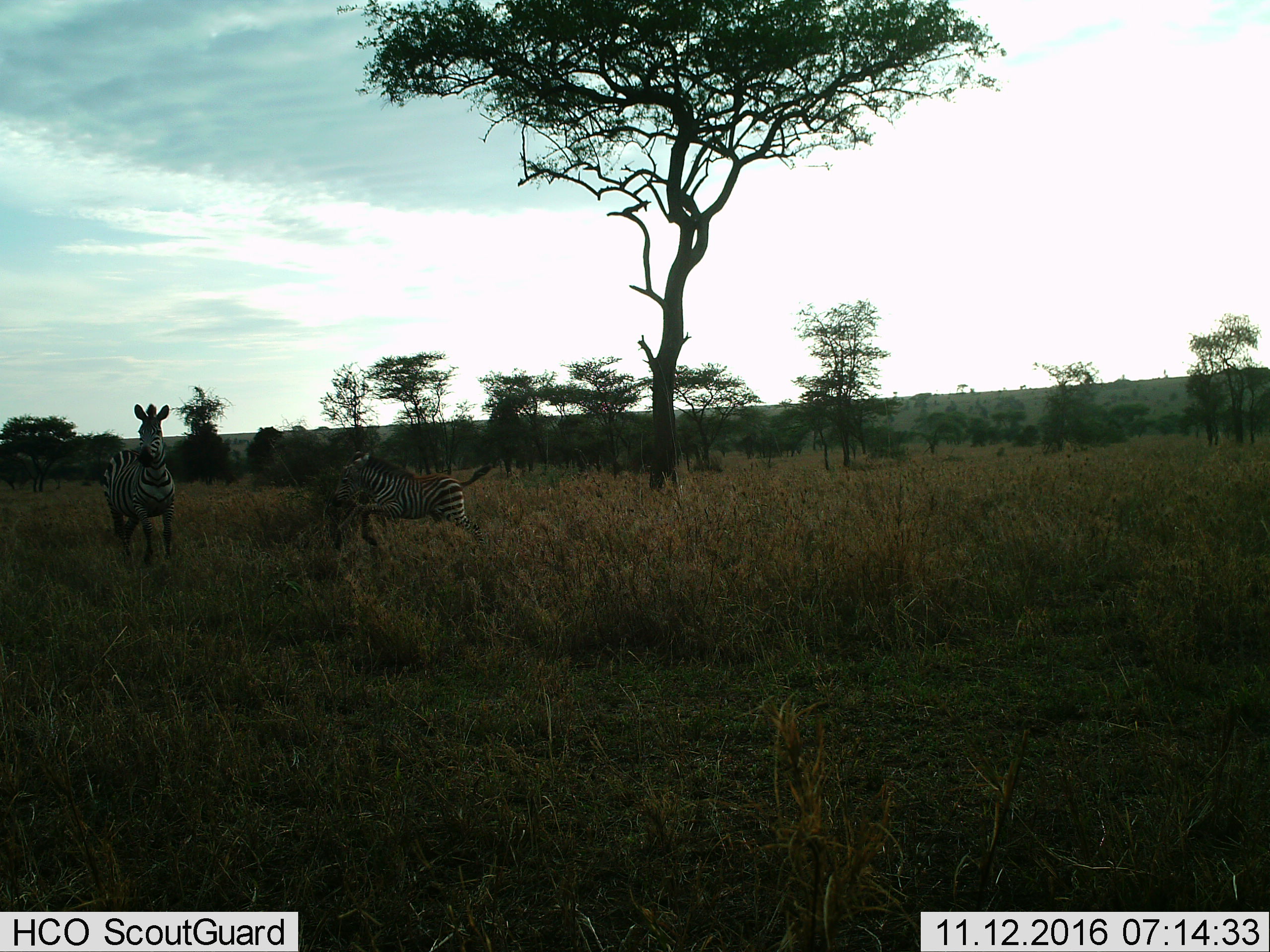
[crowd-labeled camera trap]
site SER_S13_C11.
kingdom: Animalia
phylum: Chordata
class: Mammalia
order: Perissodactyla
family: Equidae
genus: Equus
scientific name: Equus quagga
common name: plains zebra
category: zebraplains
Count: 2.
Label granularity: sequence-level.